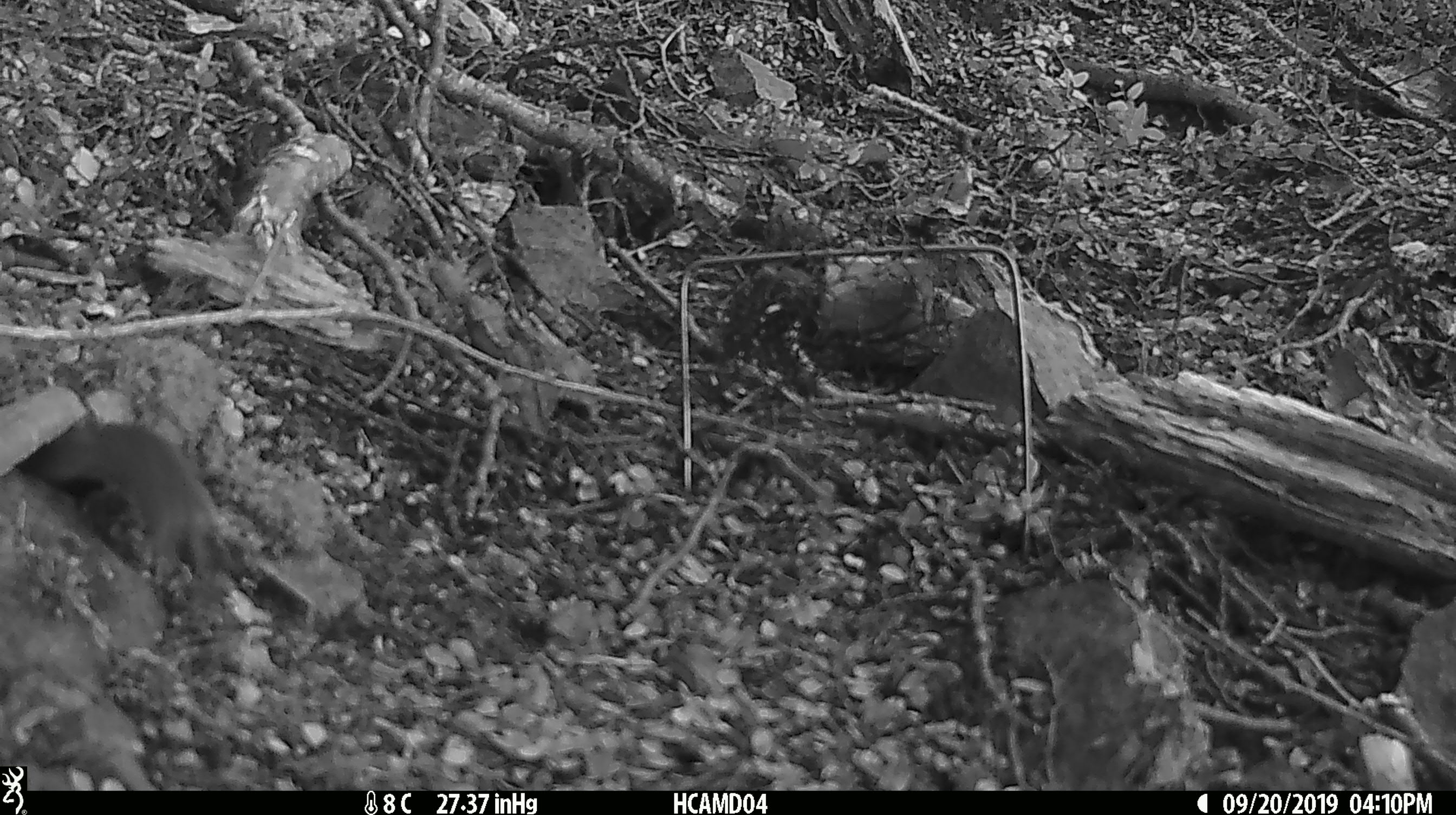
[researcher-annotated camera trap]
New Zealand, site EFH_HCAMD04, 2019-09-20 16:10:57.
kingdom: Animalia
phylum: Chordata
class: Mammalia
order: Rodentia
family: Muridae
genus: Mus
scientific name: Mus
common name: mouse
Mouse (Mus).